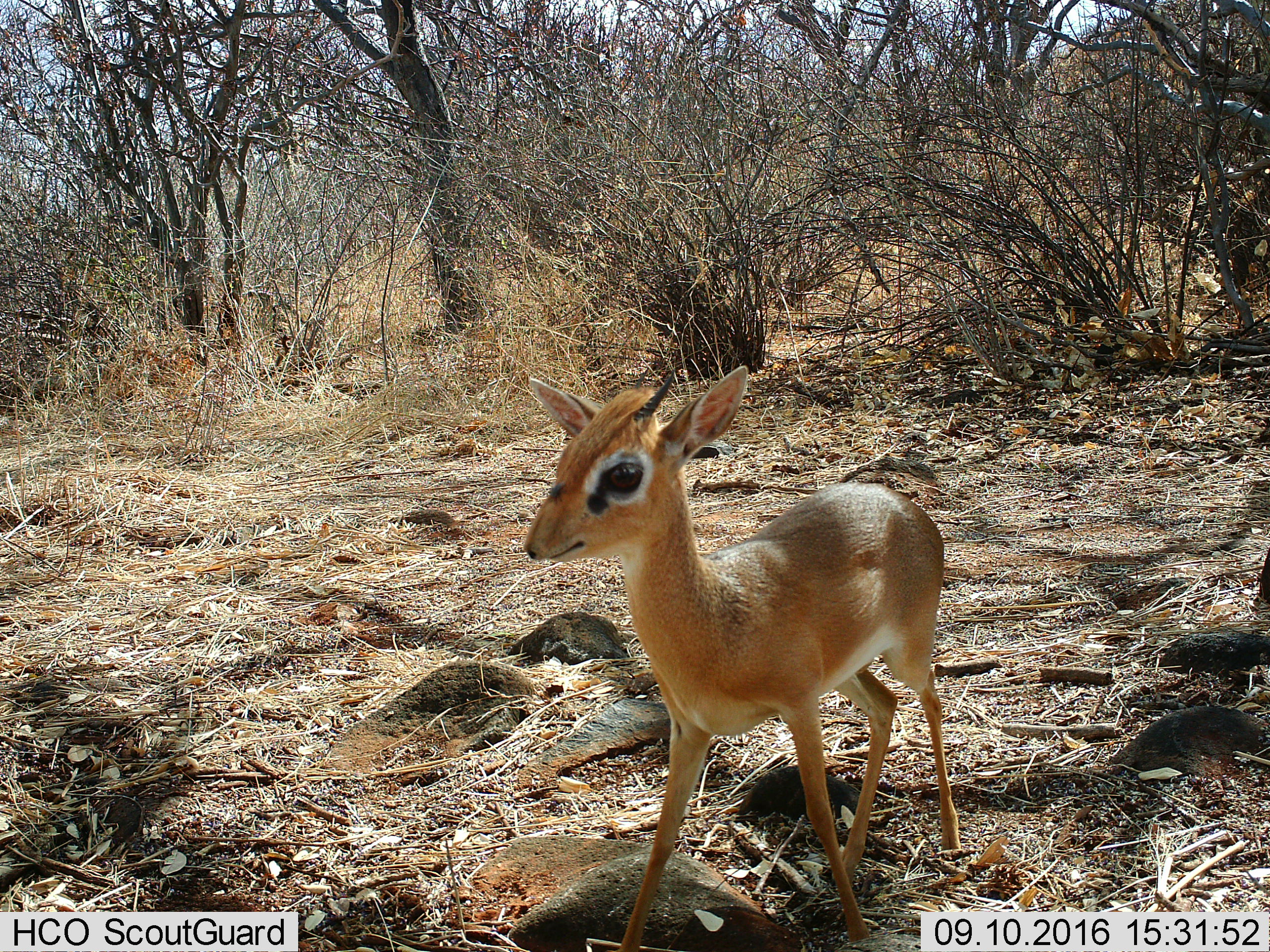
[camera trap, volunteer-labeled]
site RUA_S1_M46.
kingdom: Animalia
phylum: Chordata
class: Mammalia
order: Artiodactyla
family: Bovidae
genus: Madoqua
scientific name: Madoqua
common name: dik-dik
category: dikdik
Dikdik (dik-dik) (Madoqua), count 1. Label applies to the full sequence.